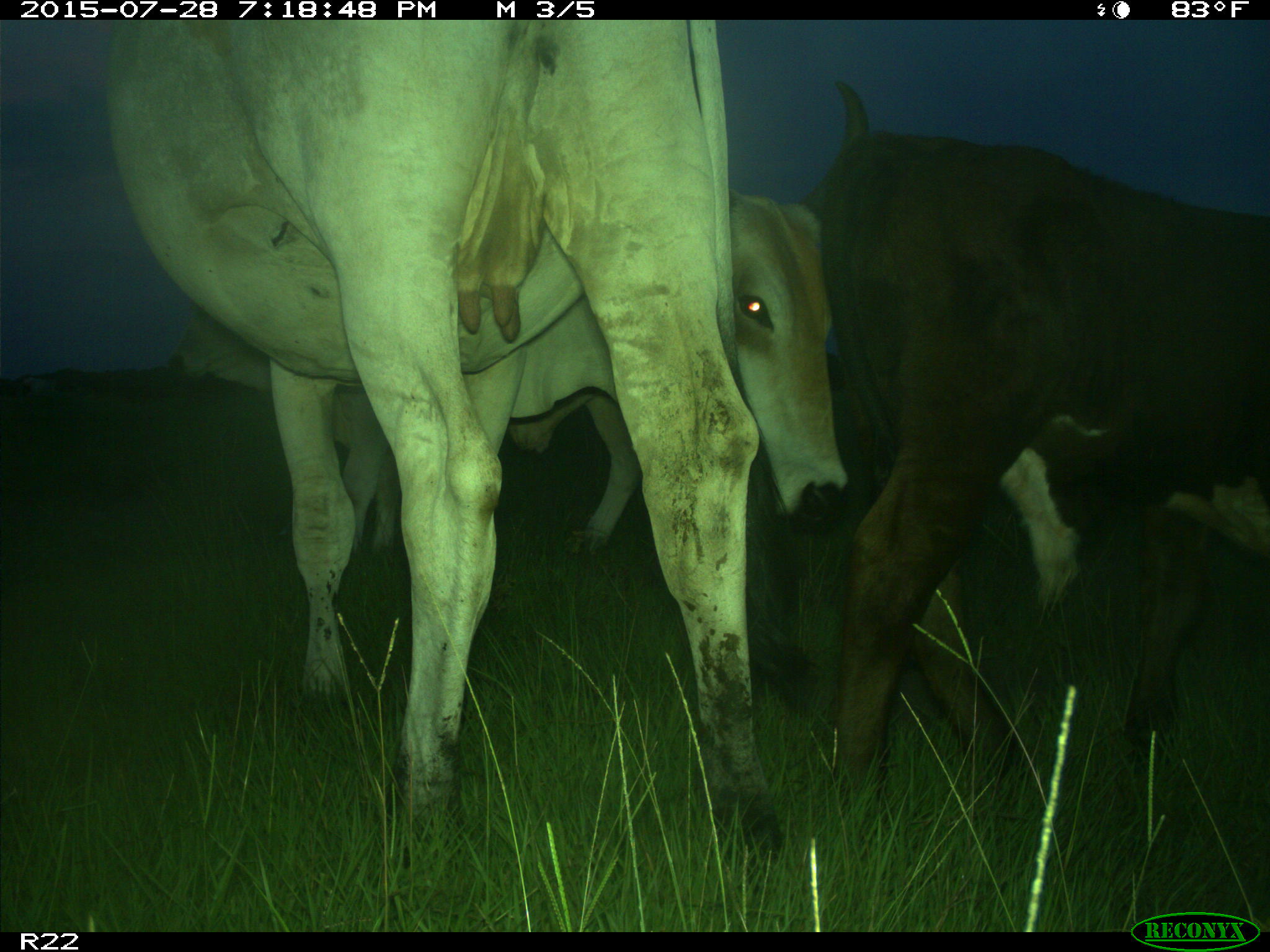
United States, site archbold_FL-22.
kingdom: Animalia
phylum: Chordata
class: Mammalia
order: Artiodactyla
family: Bovidae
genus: Bos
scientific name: Bos taurus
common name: domestic cow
Bos taurus (domestic cow).